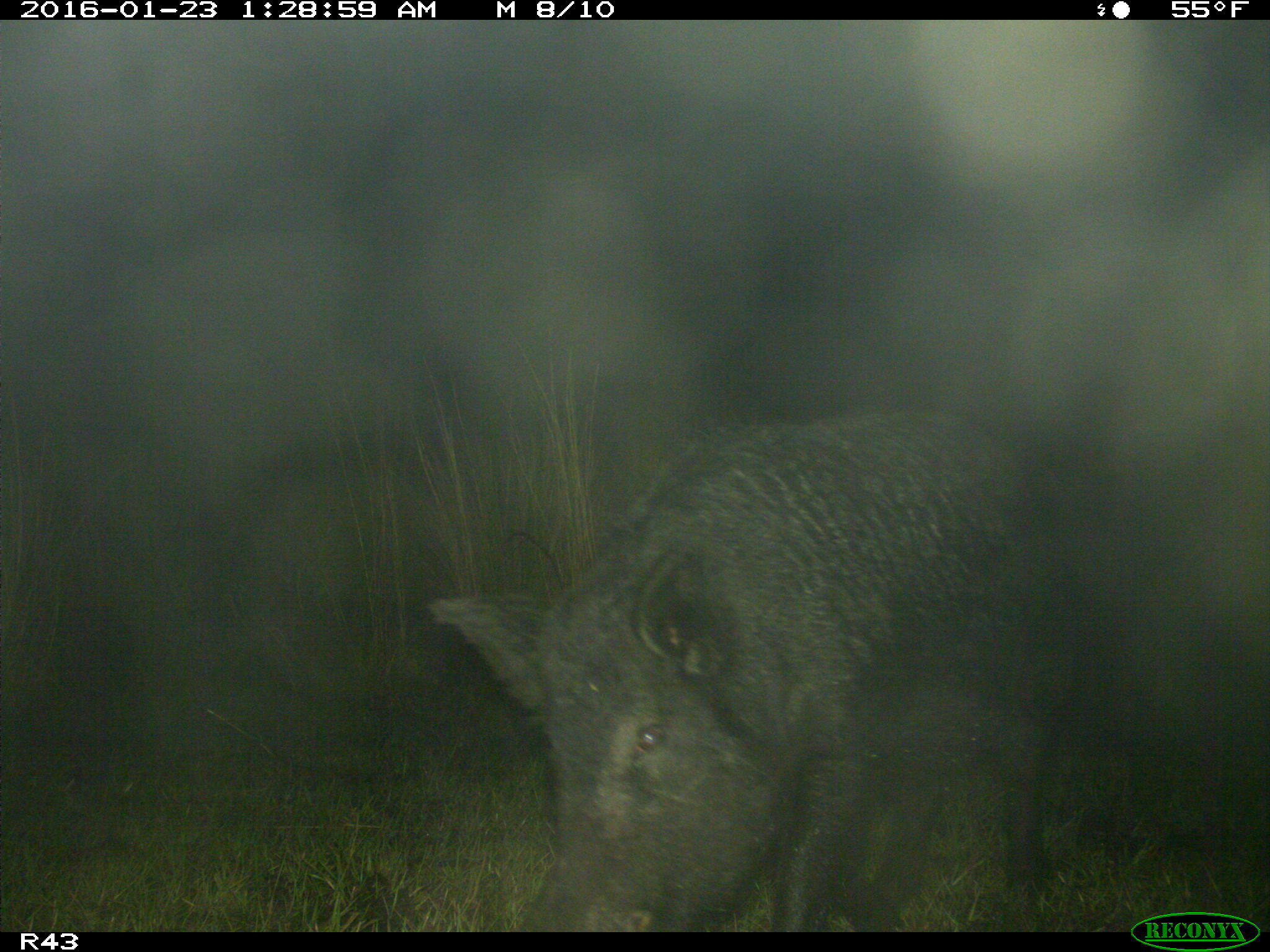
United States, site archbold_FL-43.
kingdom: Animalia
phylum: Chordata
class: Mammalia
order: Artiodactyla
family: Suidae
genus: Sus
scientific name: Sus scrofa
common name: wild boar